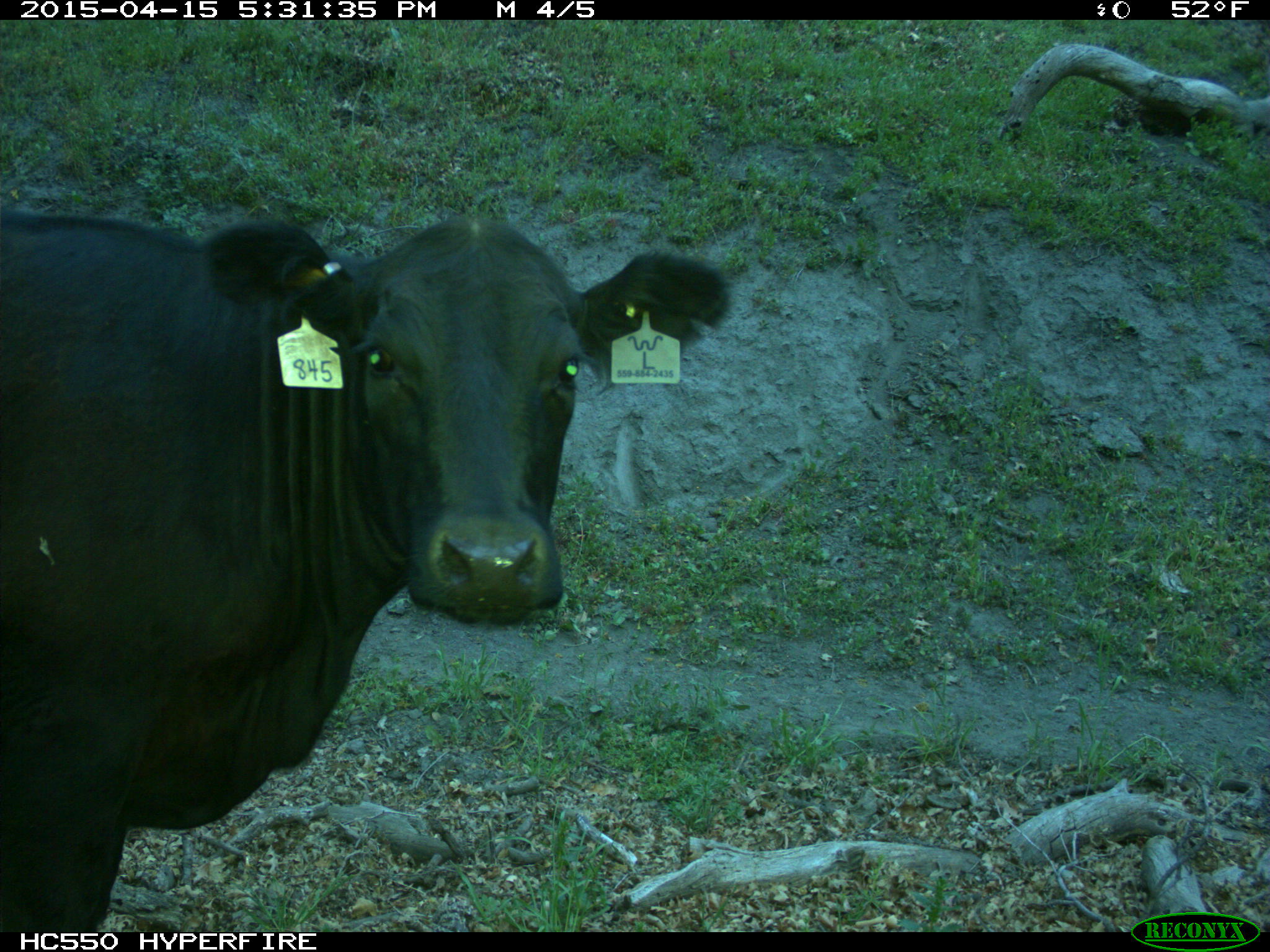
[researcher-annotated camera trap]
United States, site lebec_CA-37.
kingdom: Animalia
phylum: Chordata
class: Mammalia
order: Artiodactyla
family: Bovidae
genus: Bos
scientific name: Bos taurus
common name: domestic cow